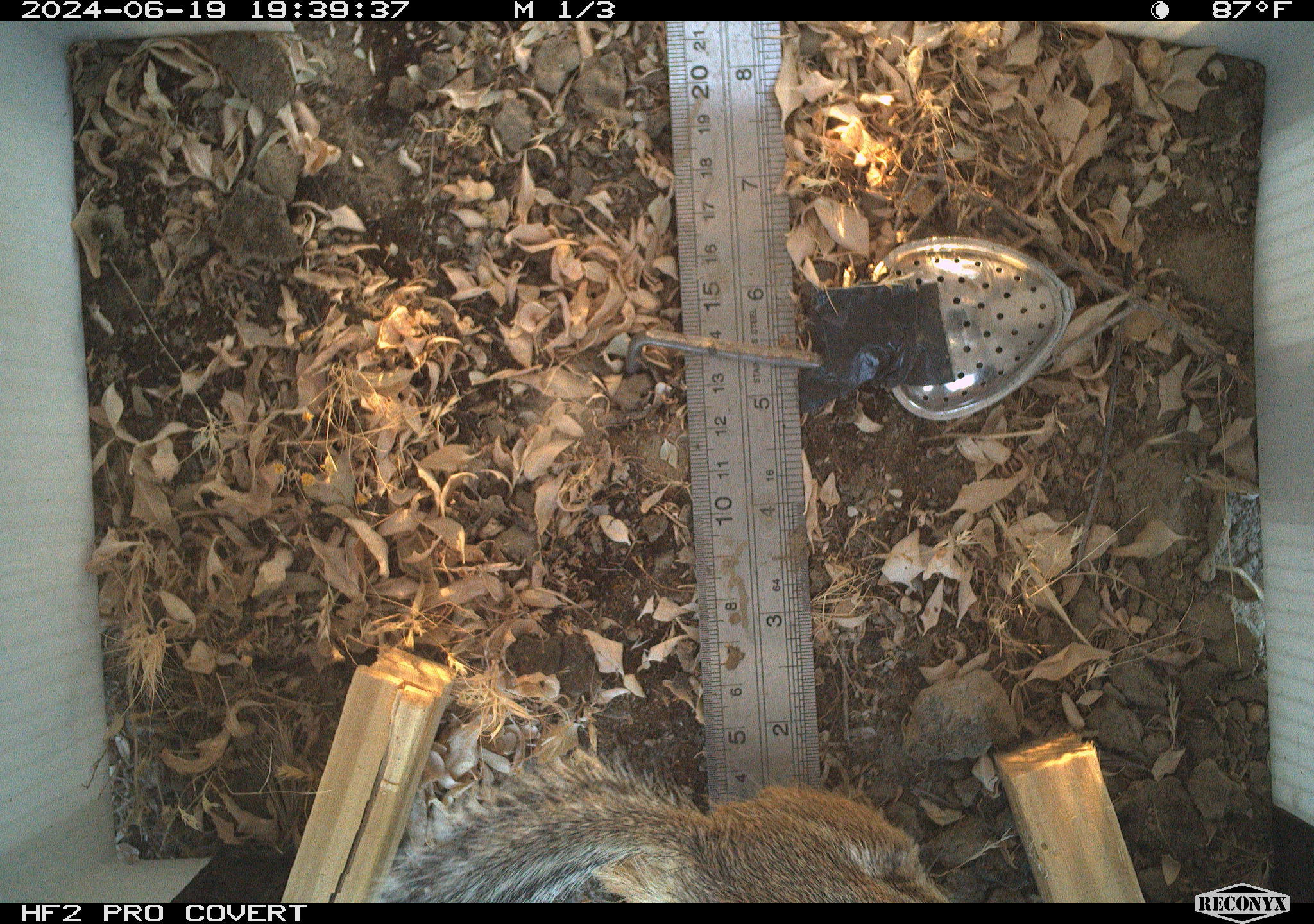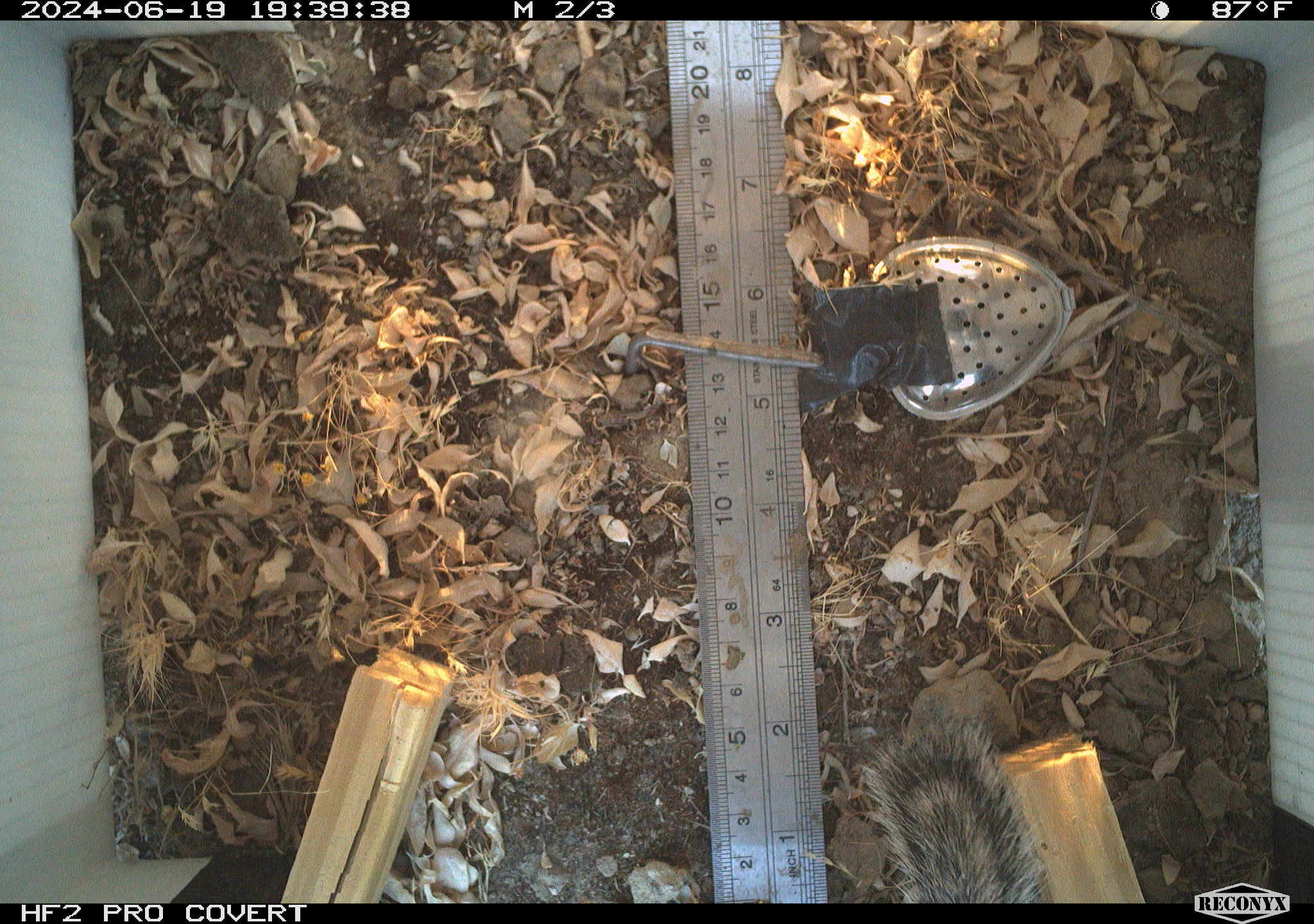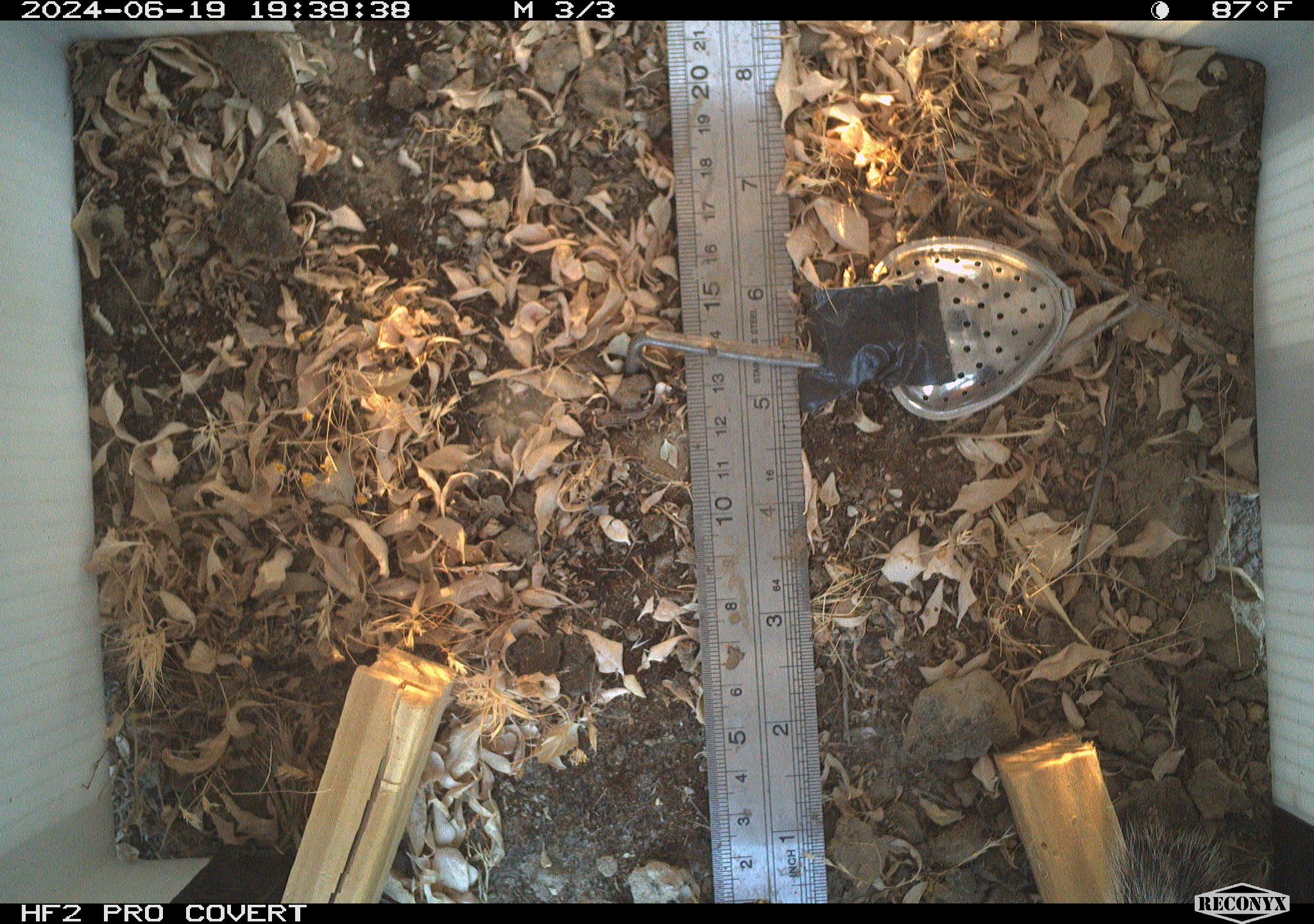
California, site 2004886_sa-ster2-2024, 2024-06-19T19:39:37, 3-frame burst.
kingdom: Animalia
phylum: Chordata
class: Mammalia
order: Rodentia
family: Sciuridae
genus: Ammospermophilus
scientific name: Ammospermophilus nelsoni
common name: nelson's antelope squirrel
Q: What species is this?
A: Nelson's antelope squirrel (Ammospermophilus nelsoni).